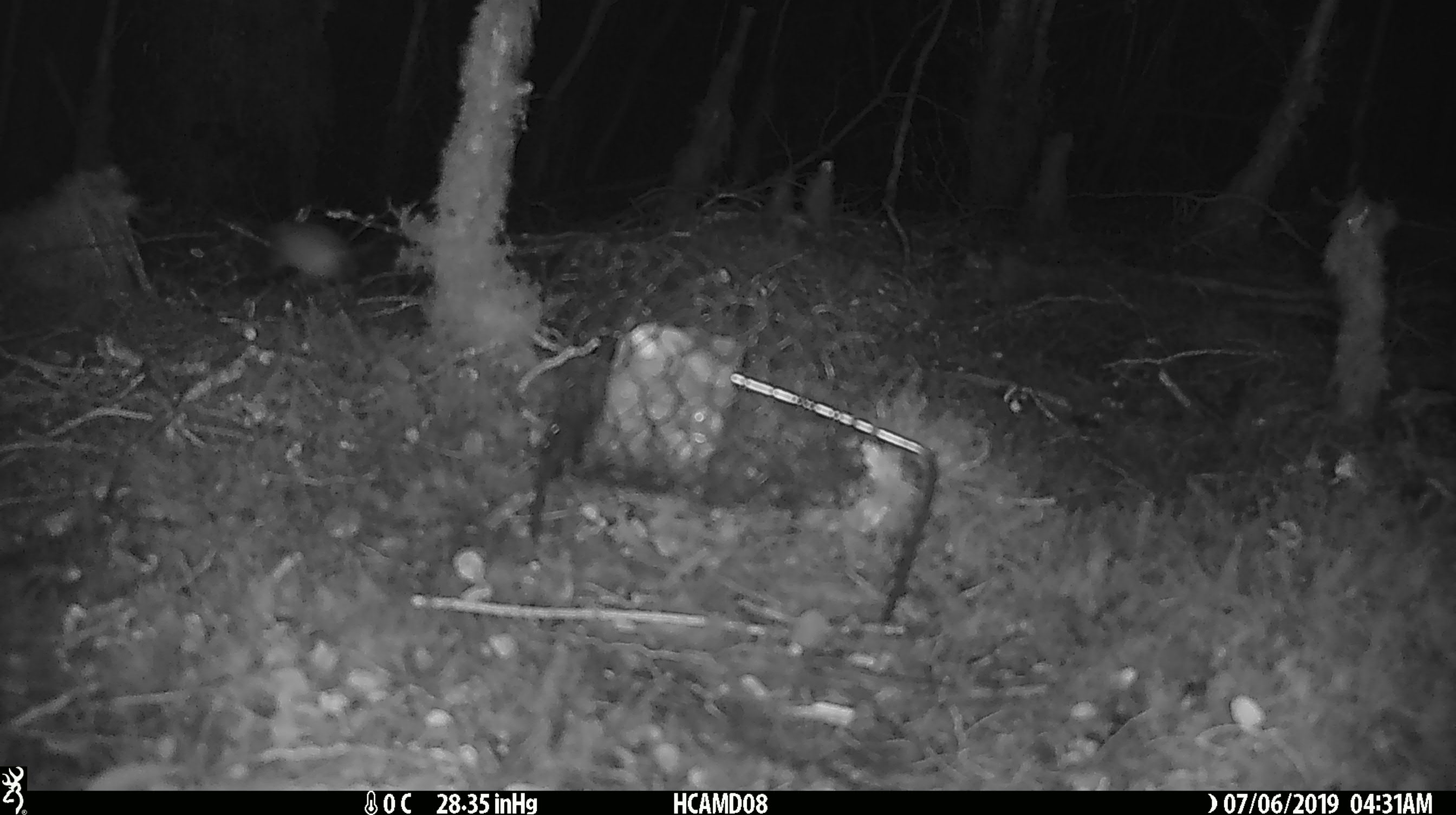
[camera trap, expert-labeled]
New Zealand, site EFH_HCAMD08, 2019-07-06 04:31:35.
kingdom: Animalia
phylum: Chordata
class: Mammalia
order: Rodentia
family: Muridae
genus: Mus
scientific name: Mus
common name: mouse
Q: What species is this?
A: Mouse (Mus).